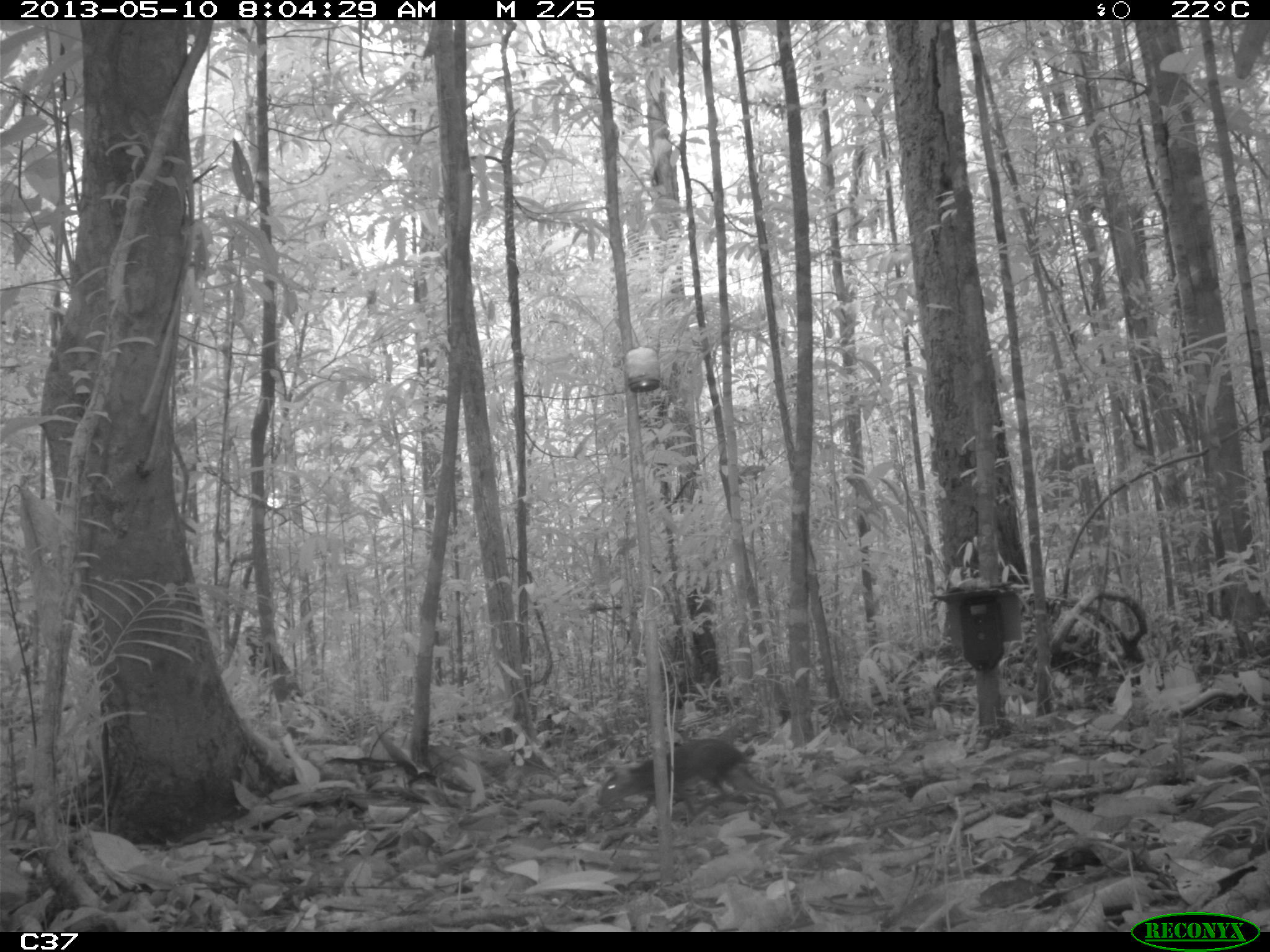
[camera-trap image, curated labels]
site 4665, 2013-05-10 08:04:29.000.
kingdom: Animalia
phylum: Chordata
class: Mammalia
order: Rodentia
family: Dasyproctidae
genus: Myoprocta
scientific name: Myoprocta pratti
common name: green acouchi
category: myoprocta pratii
Myoprocta pratii (green acouchi) (Myoprocta pratti), count 1, age adult.